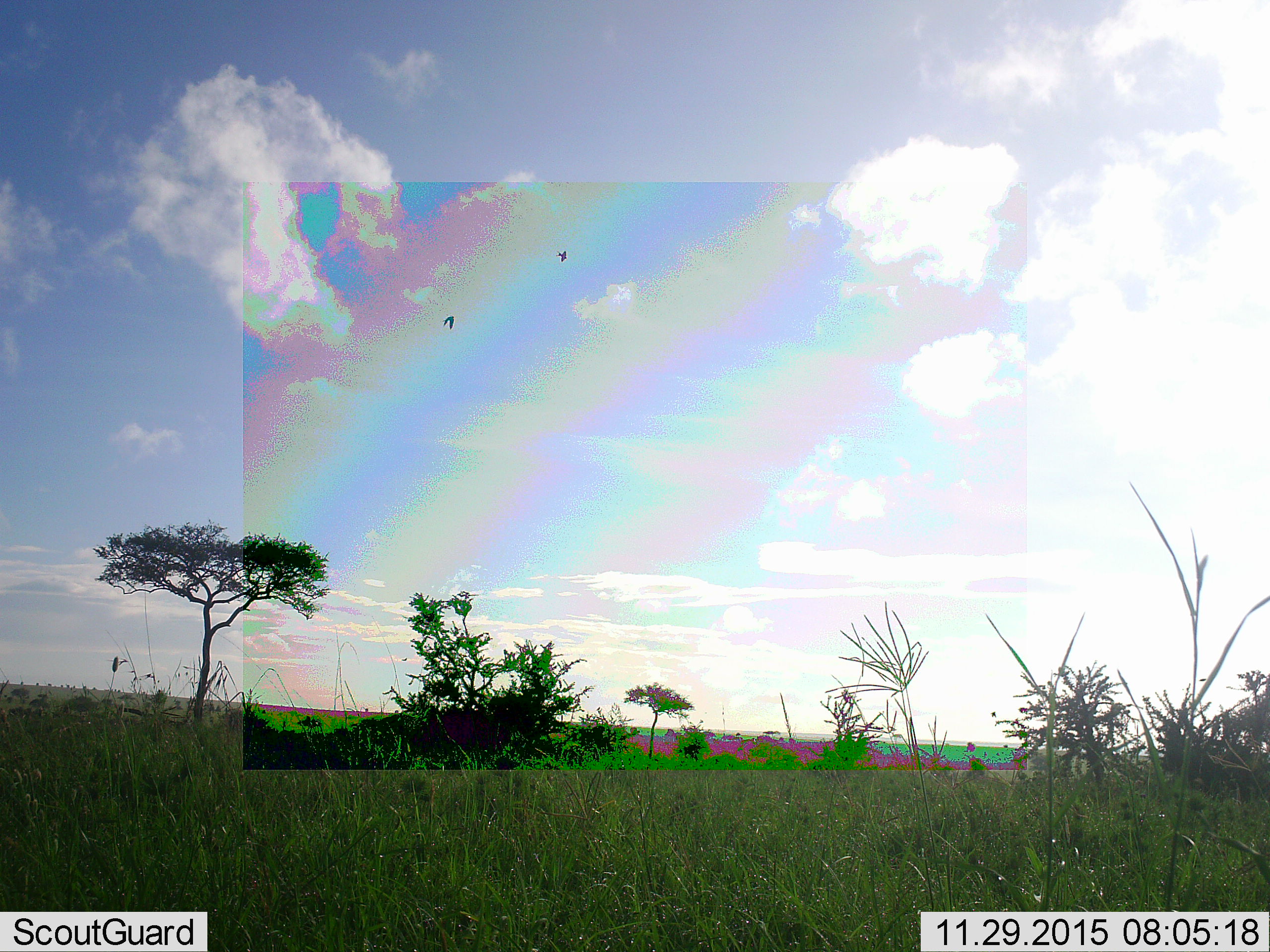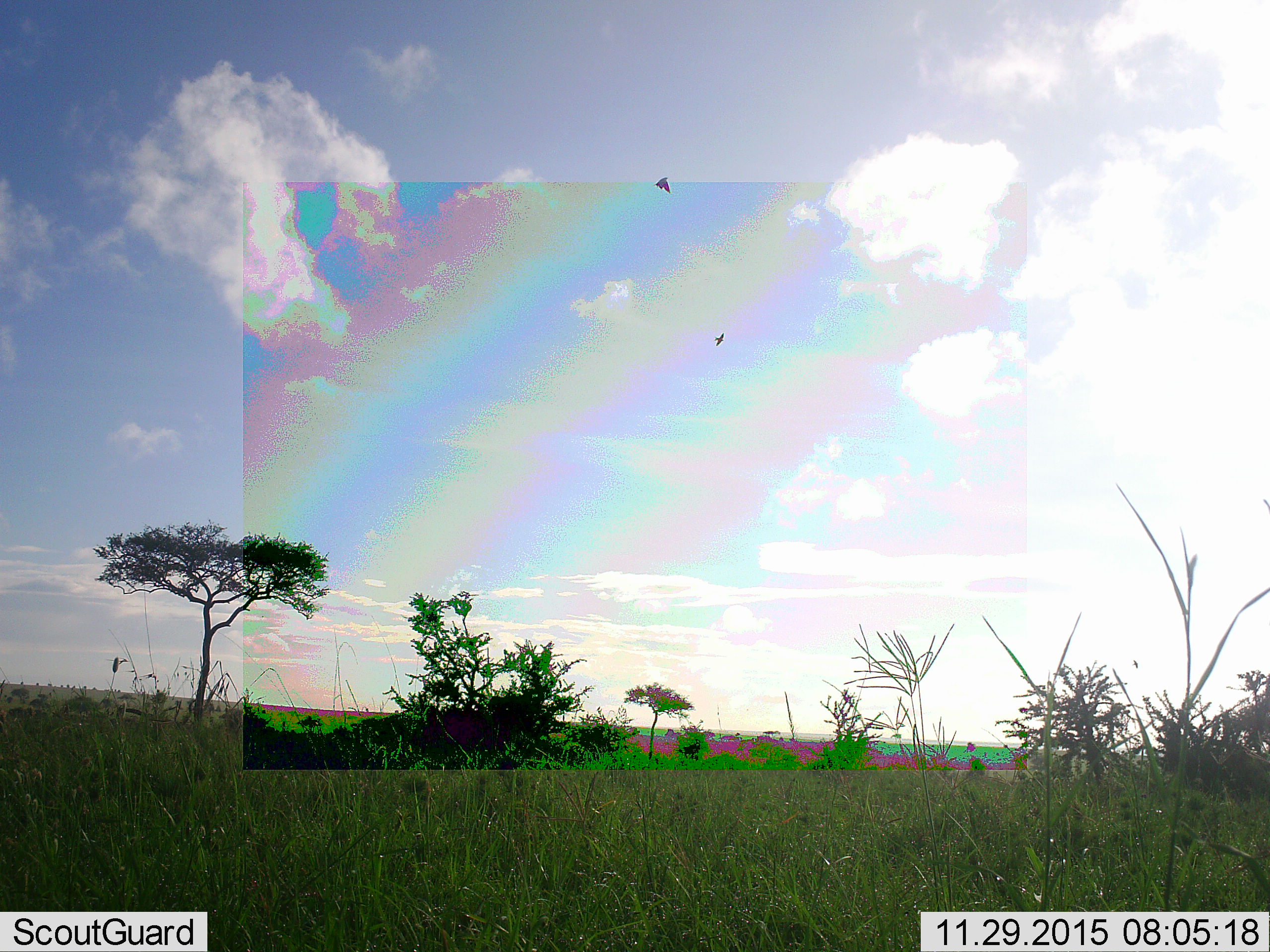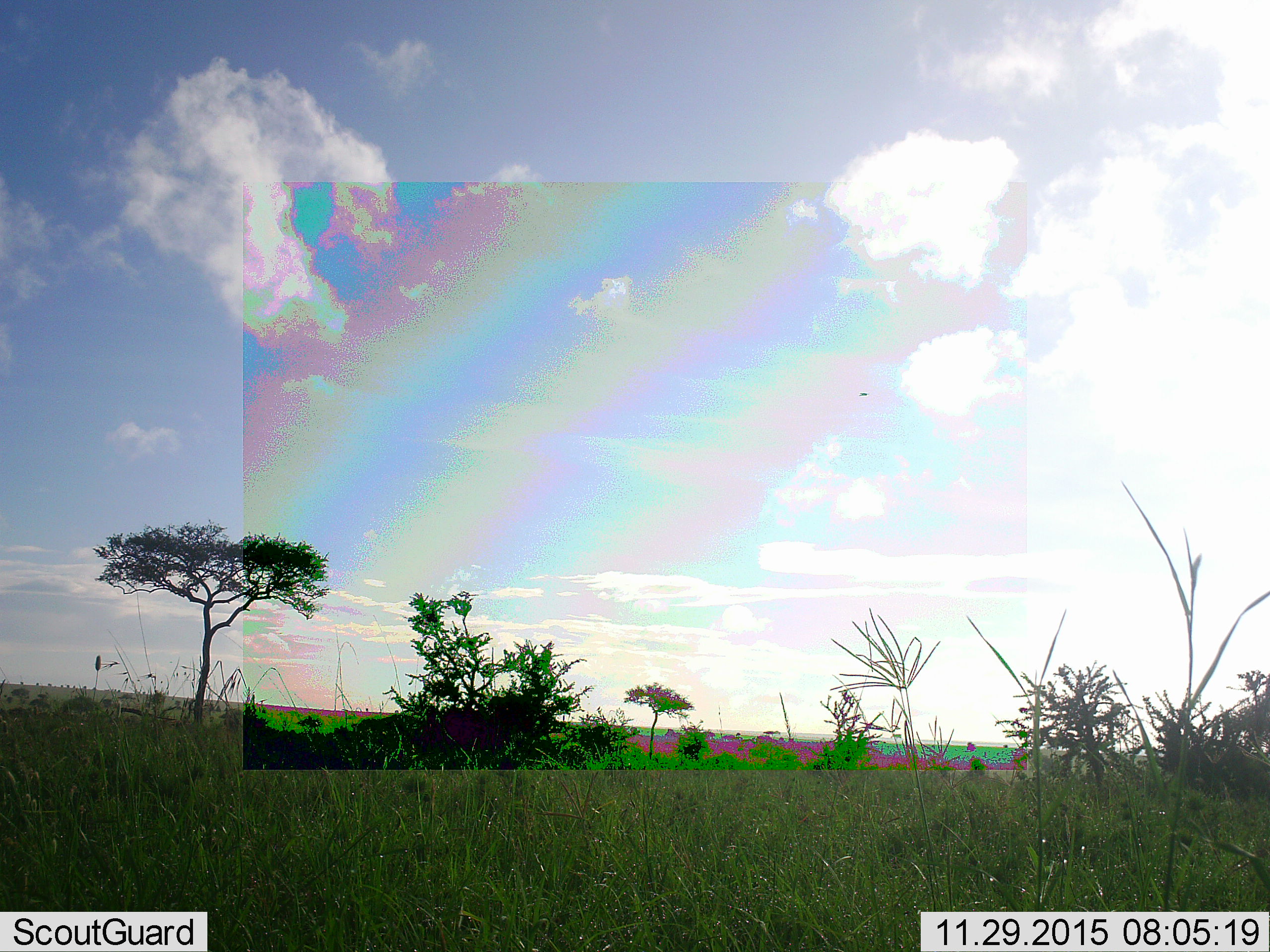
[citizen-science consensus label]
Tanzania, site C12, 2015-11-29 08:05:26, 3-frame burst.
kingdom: Animalia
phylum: Chordata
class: Aves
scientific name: Aves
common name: bird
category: otherbird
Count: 2.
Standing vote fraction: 0%.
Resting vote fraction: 0%.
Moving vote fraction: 100%.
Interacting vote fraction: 0%.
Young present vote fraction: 0%.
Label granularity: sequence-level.